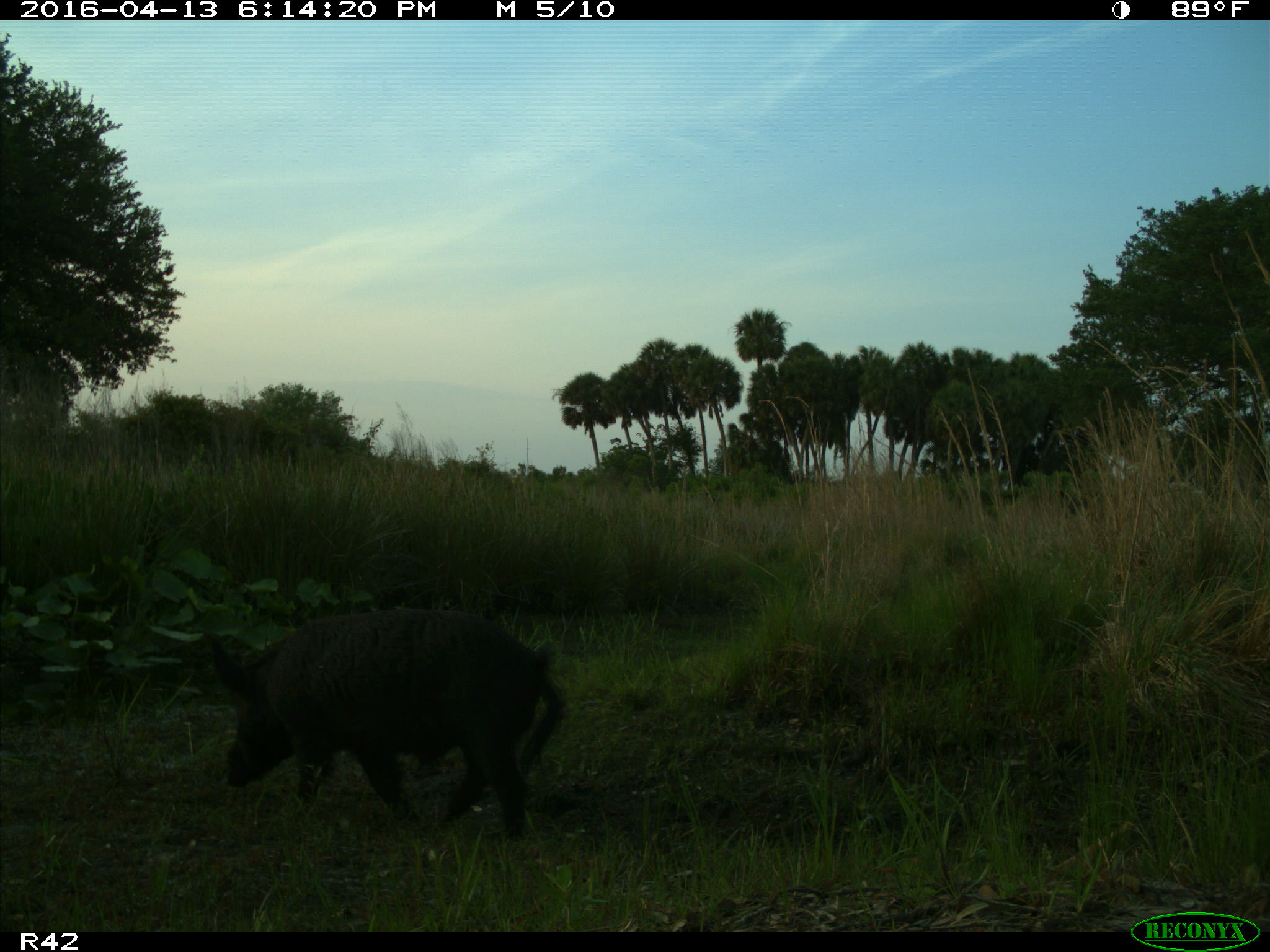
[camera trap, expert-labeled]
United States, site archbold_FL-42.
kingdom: Animalia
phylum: Chordata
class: Mammalia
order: Artiodactyla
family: Suidae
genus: Sus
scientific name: Sus scrofa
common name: wild boar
Sus scrofa (wild boar).